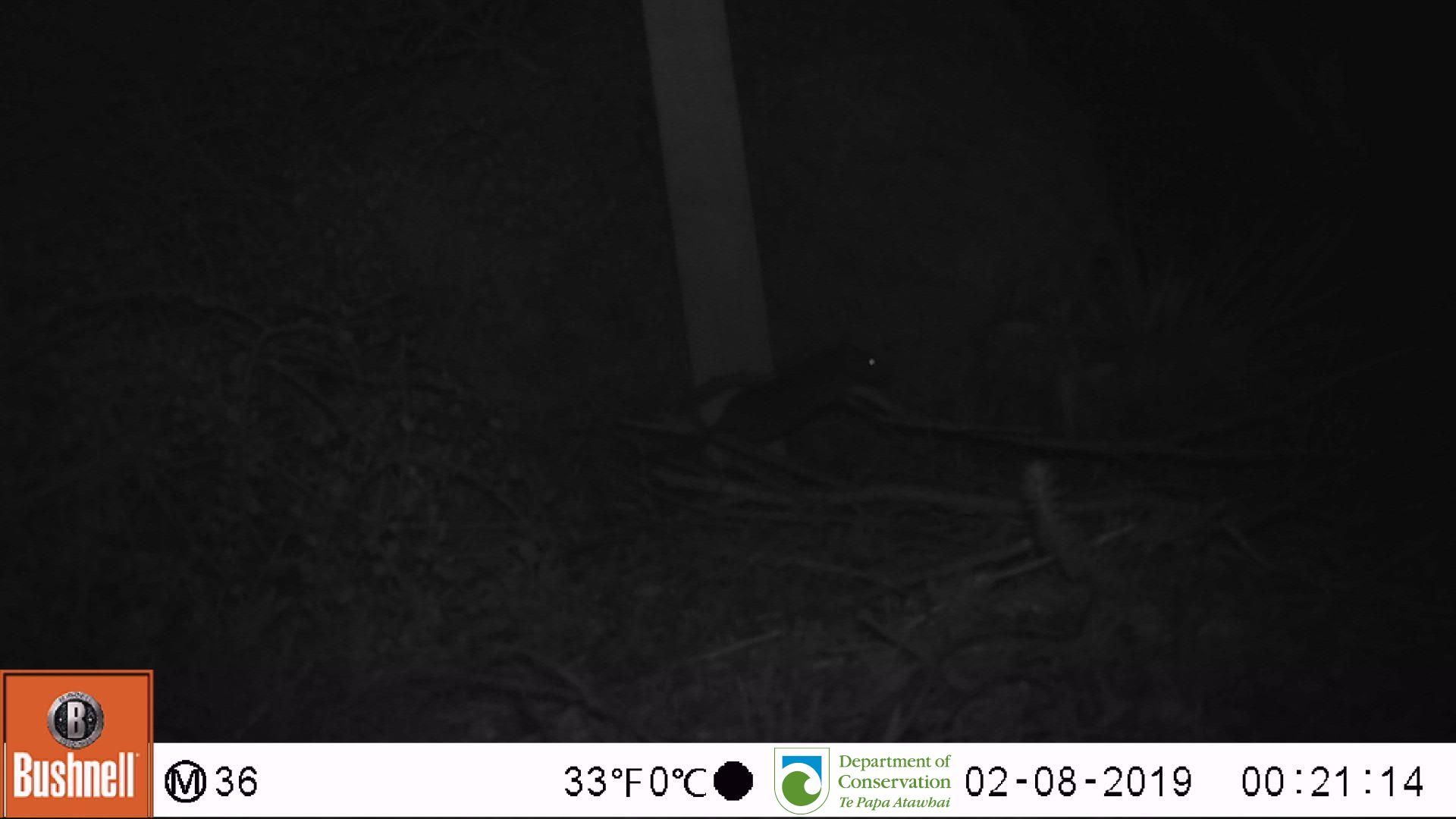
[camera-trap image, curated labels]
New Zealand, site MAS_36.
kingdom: Animalia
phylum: Chordata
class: Mammalia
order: Rodentia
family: Muridae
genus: Mus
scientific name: Mus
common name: mouse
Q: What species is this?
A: Mouse (Mus).